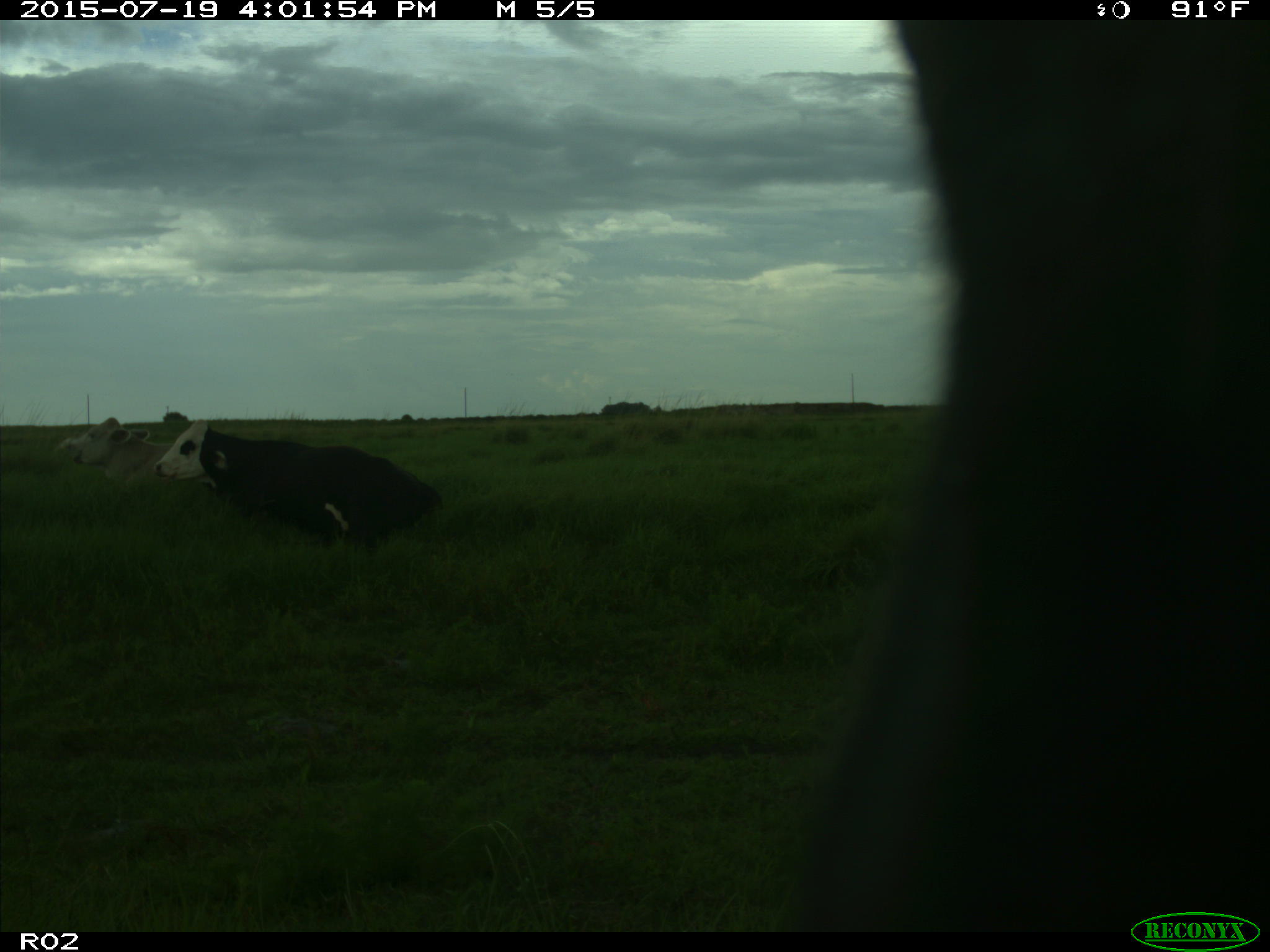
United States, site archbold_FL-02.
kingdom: Animalia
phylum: Chordata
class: Mammalia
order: Artiodactyla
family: Bovidae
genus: Bos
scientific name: Bos taurus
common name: domestic cow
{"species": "Bos taurus (domestic cow)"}